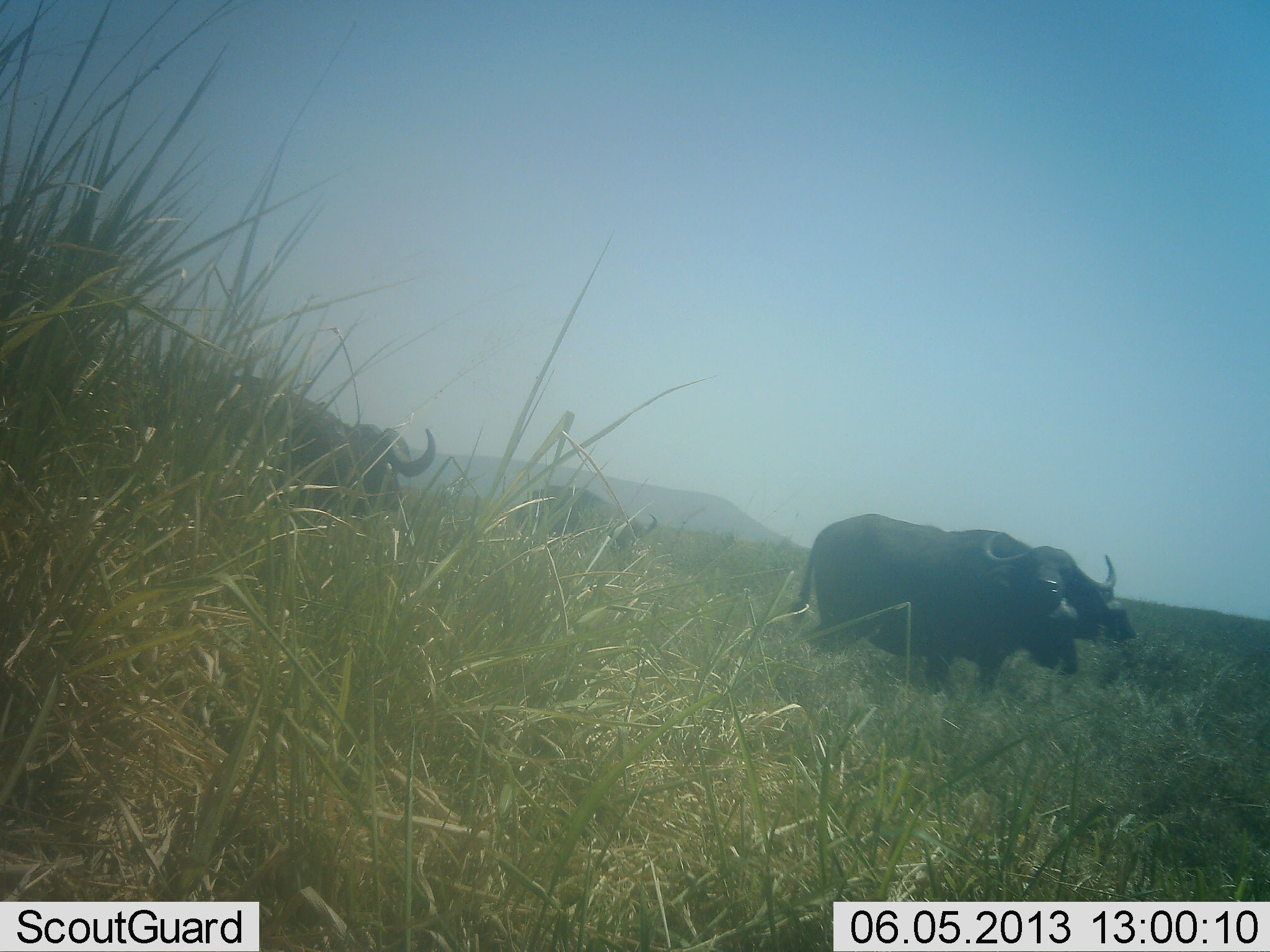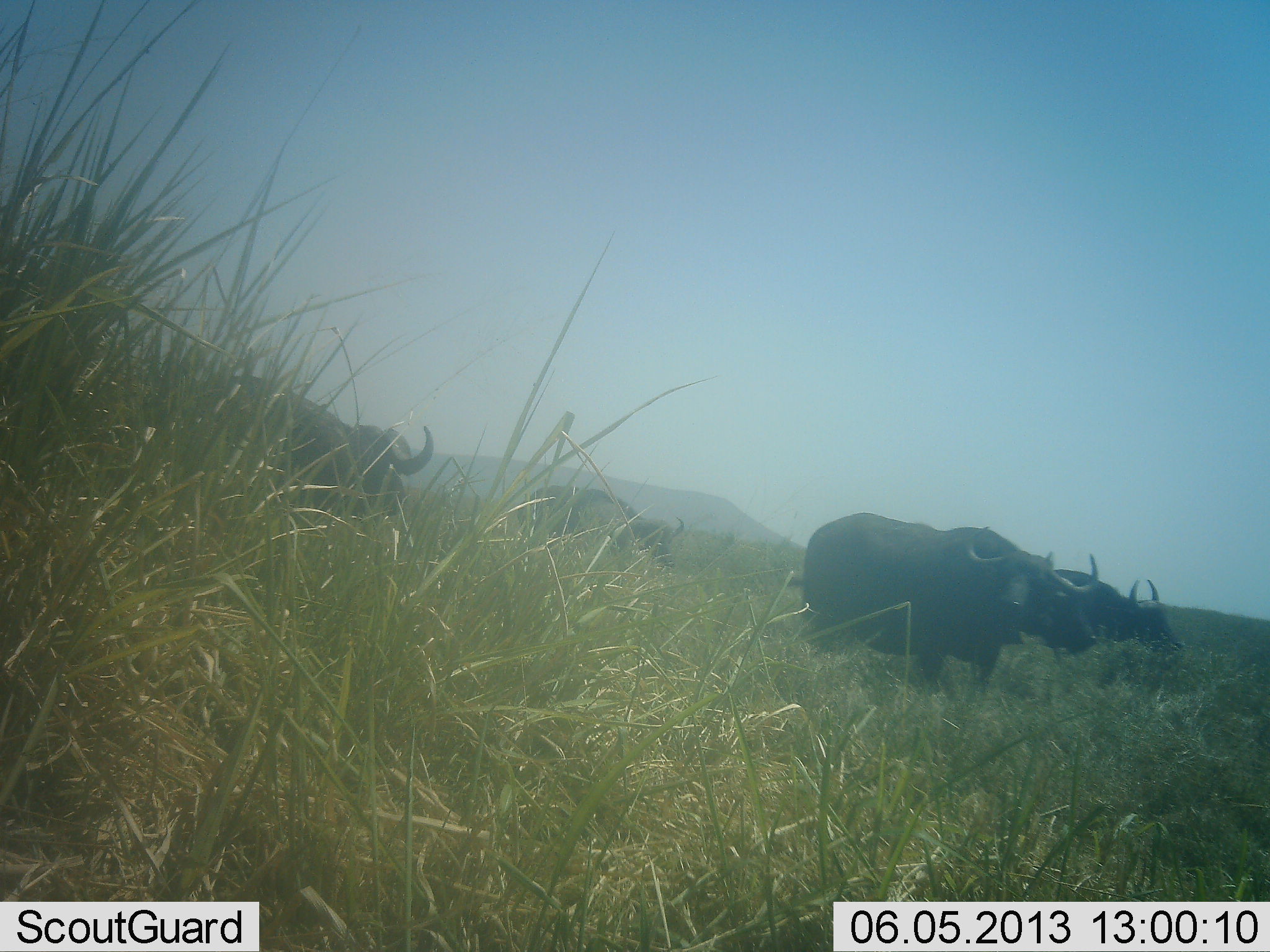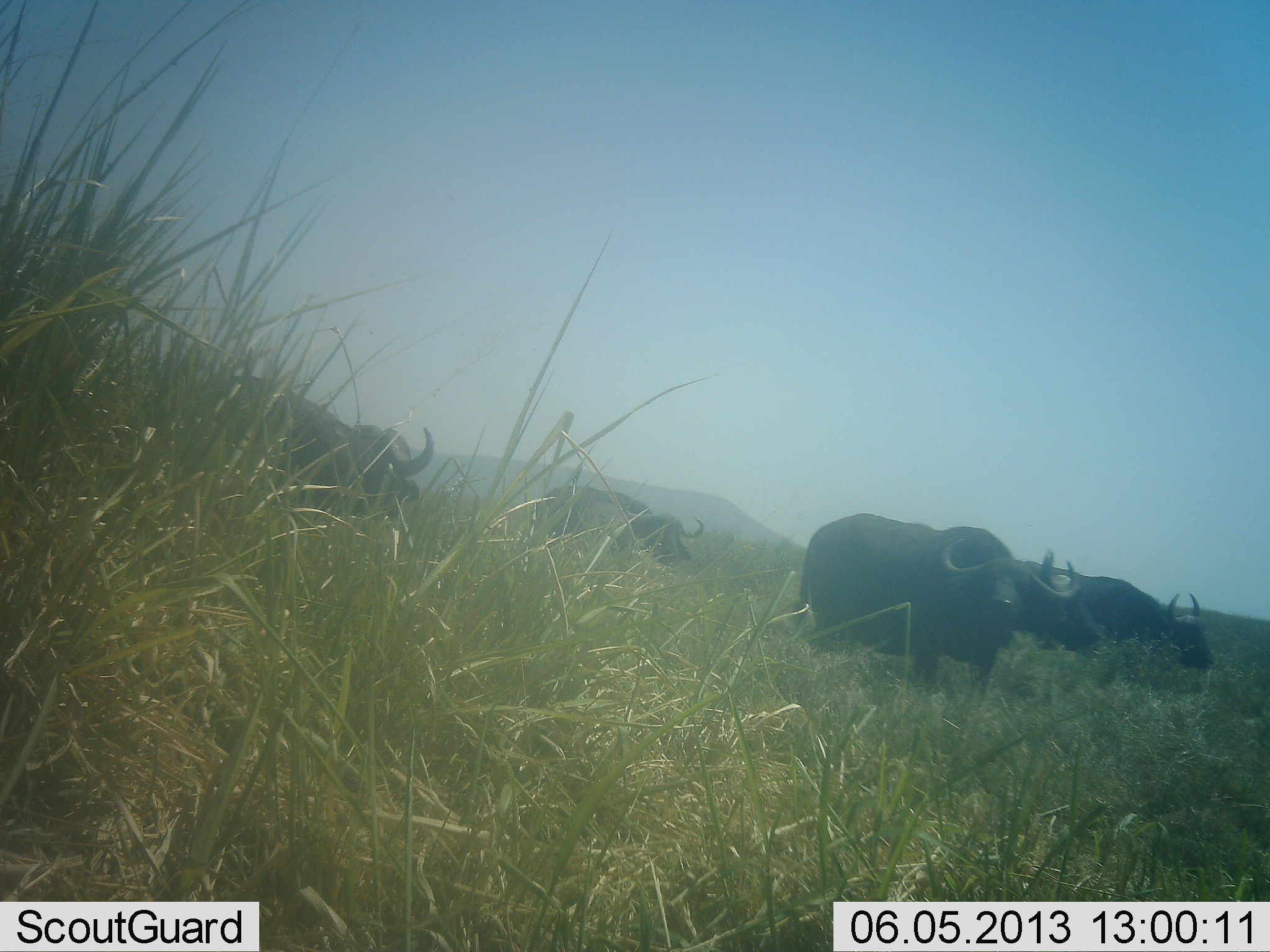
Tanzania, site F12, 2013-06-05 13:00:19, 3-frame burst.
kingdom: Animalia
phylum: Chordata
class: Mammalia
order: Artiodactyla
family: Bovidae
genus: Syncerus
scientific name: Syncerus caffer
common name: cape buffalo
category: buffalo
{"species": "buffalo (cape buffalo) (Syncerus caffer)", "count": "5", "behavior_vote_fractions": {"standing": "60%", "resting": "0%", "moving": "50%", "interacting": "0%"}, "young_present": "0%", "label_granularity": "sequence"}